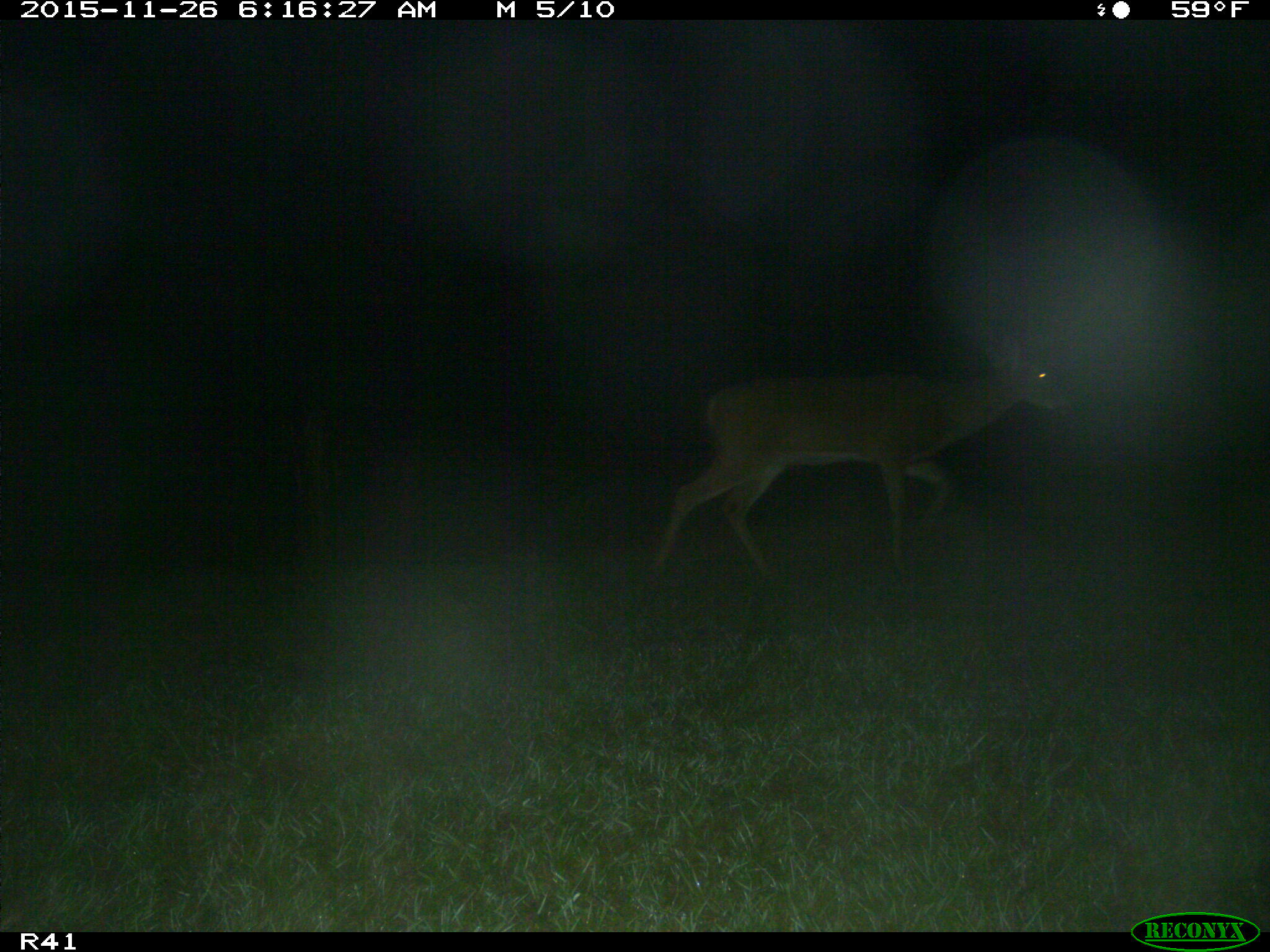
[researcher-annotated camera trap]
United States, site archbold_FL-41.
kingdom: Animalia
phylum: Chordata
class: Mammalia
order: Artiodactyla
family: Cervidae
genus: Odocoileus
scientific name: Odocoileus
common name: deer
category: unidentified deer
Unidentified deer (deer) (Odocoileus).